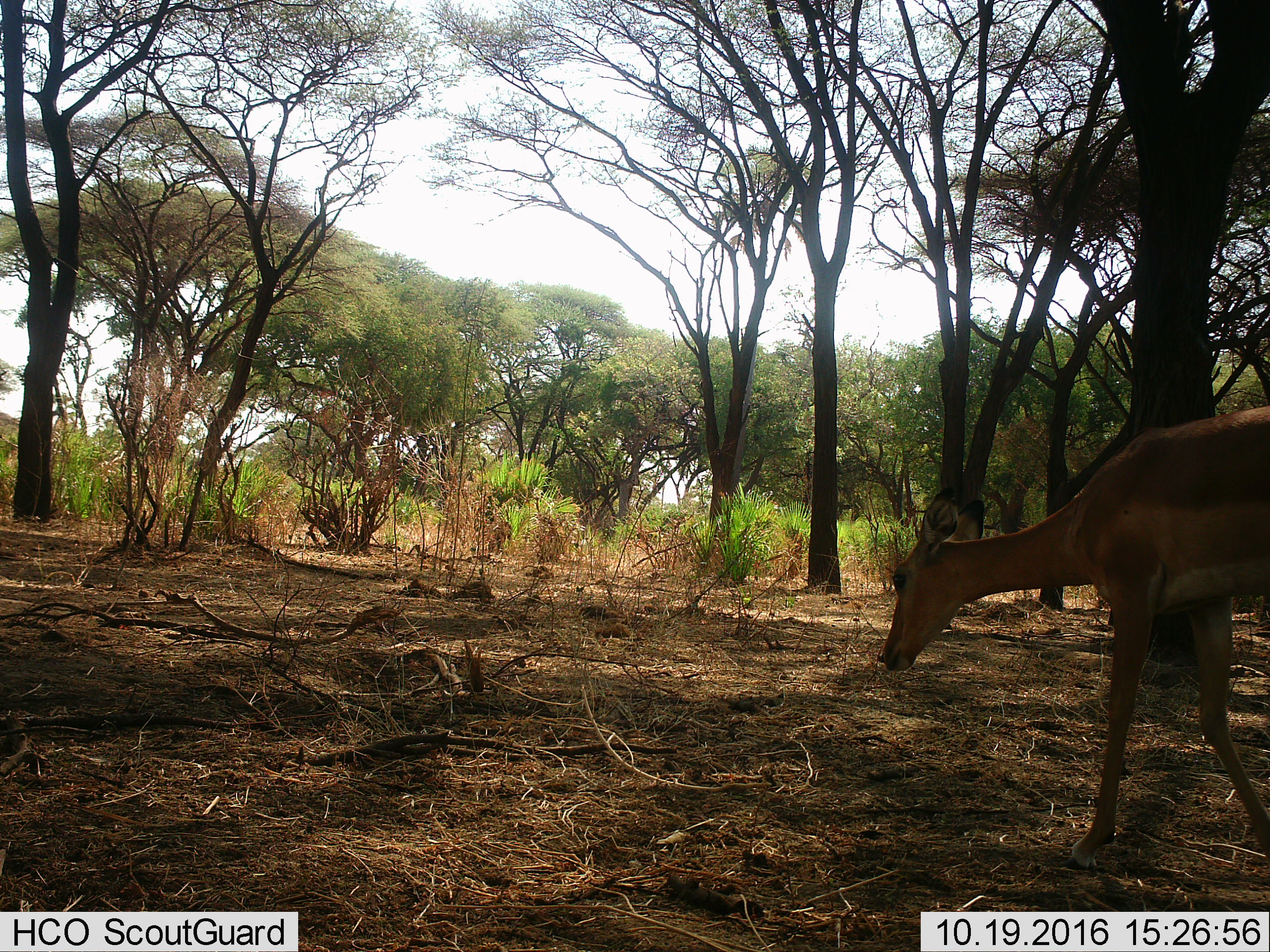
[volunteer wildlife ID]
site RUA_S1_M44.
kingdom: Animalia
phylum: Chordata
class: Mammalia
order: Artiodactyla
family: Bovidae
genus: Aepyceros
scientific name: Aepyceros melampus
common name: impala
Impala (Aepyceros melampus), count 1. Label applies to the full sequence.